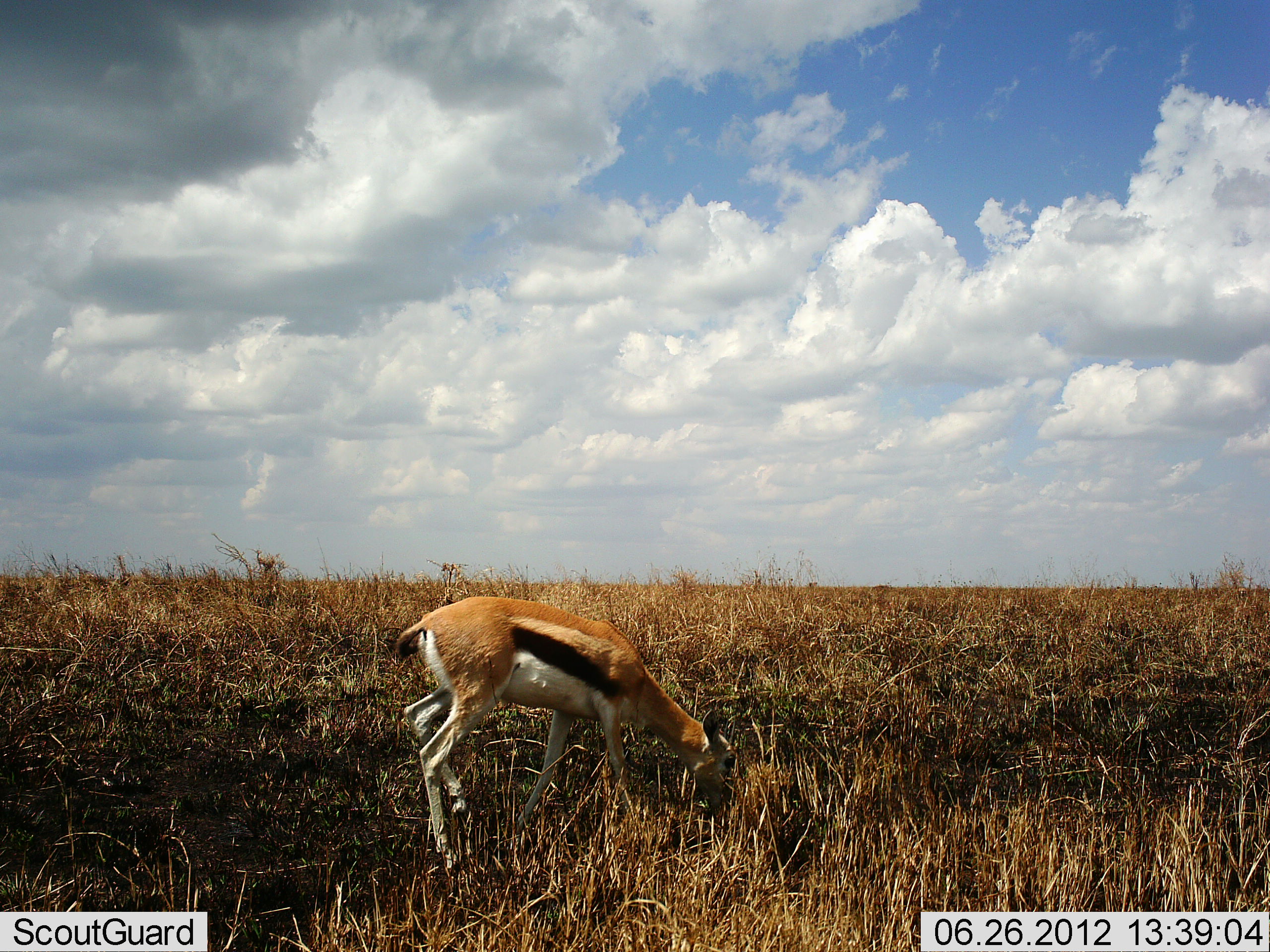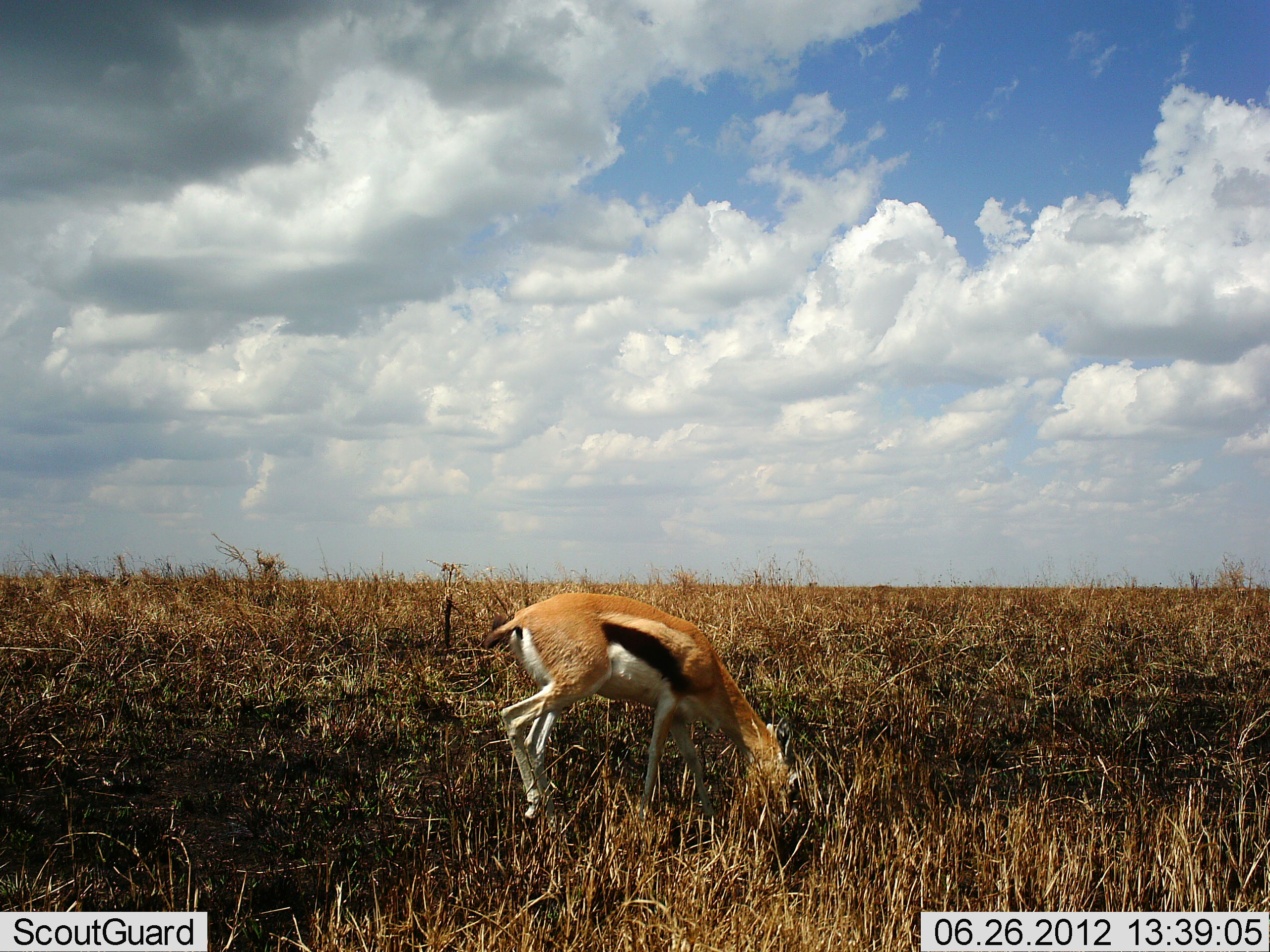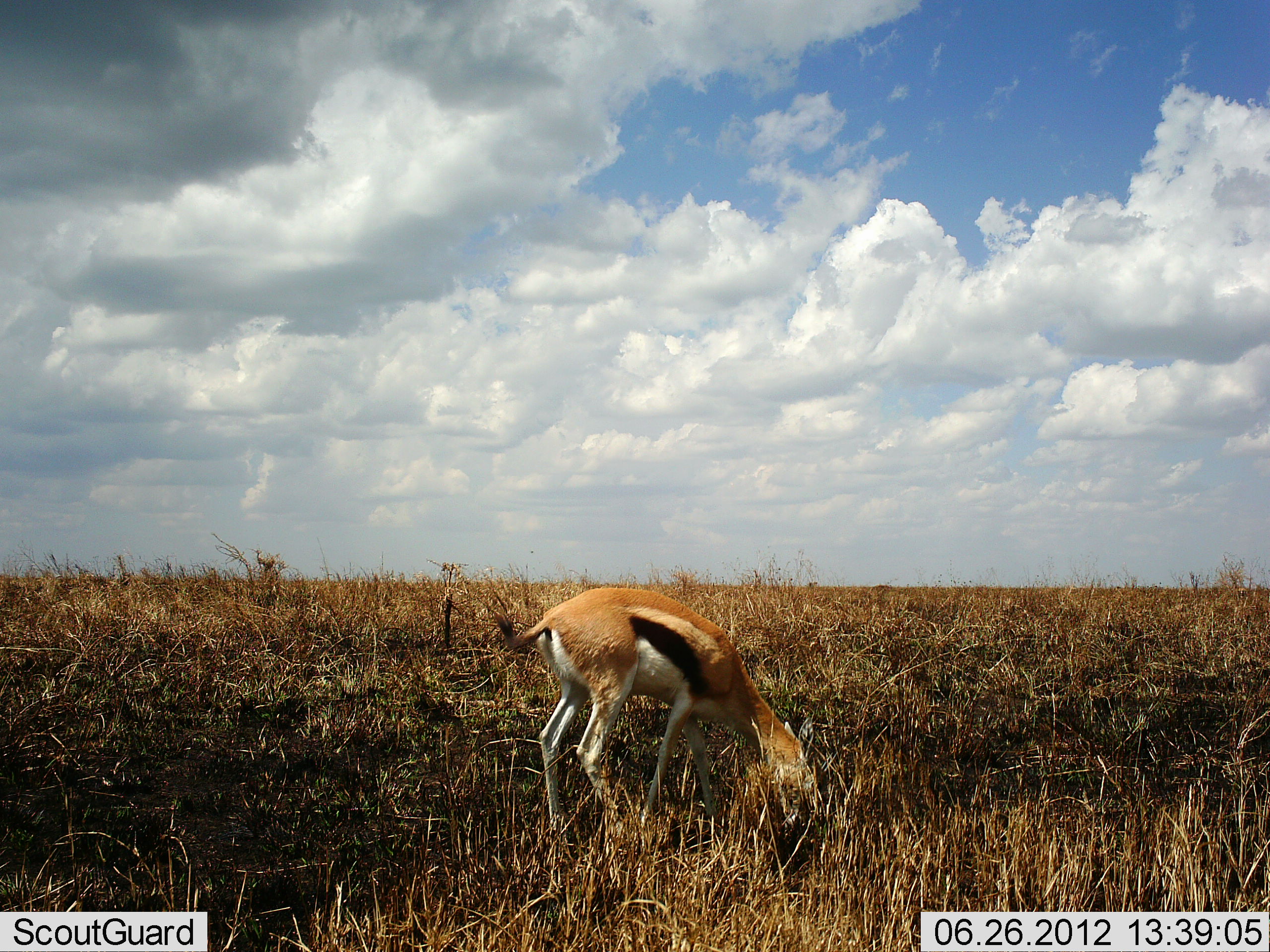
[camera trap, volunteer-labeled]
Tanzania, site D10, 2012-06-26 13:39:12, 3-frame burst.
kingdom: Animalia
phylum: Chordata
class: Mammalia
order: Artiodactyla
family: Bovidae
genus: Eudorcas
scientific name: Eudorcas thomsonii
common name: thomson's gazelle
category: gazellethomsons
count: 1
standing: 10%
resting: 0%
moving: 40%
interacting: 0%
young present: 0%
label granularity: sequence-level